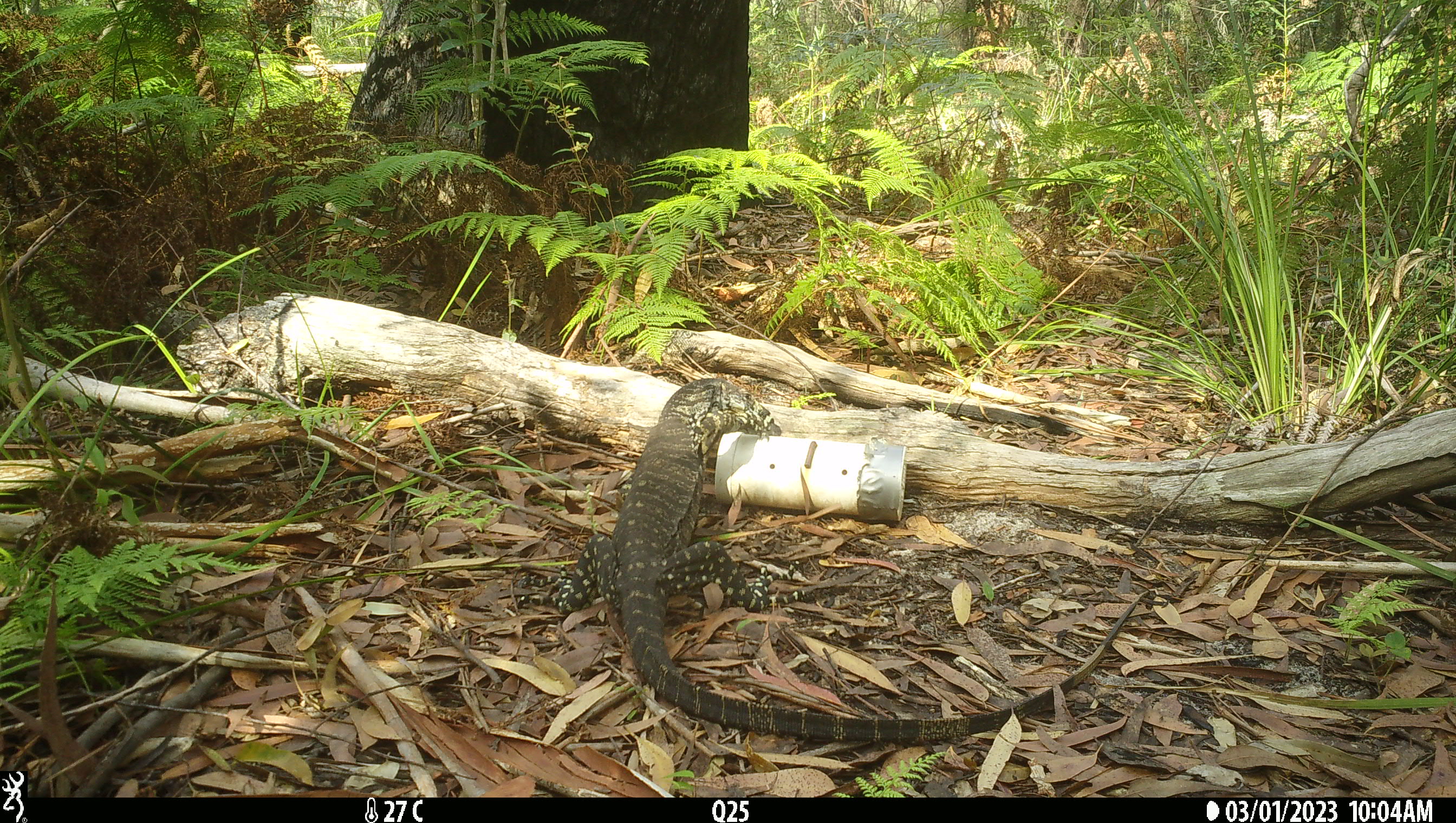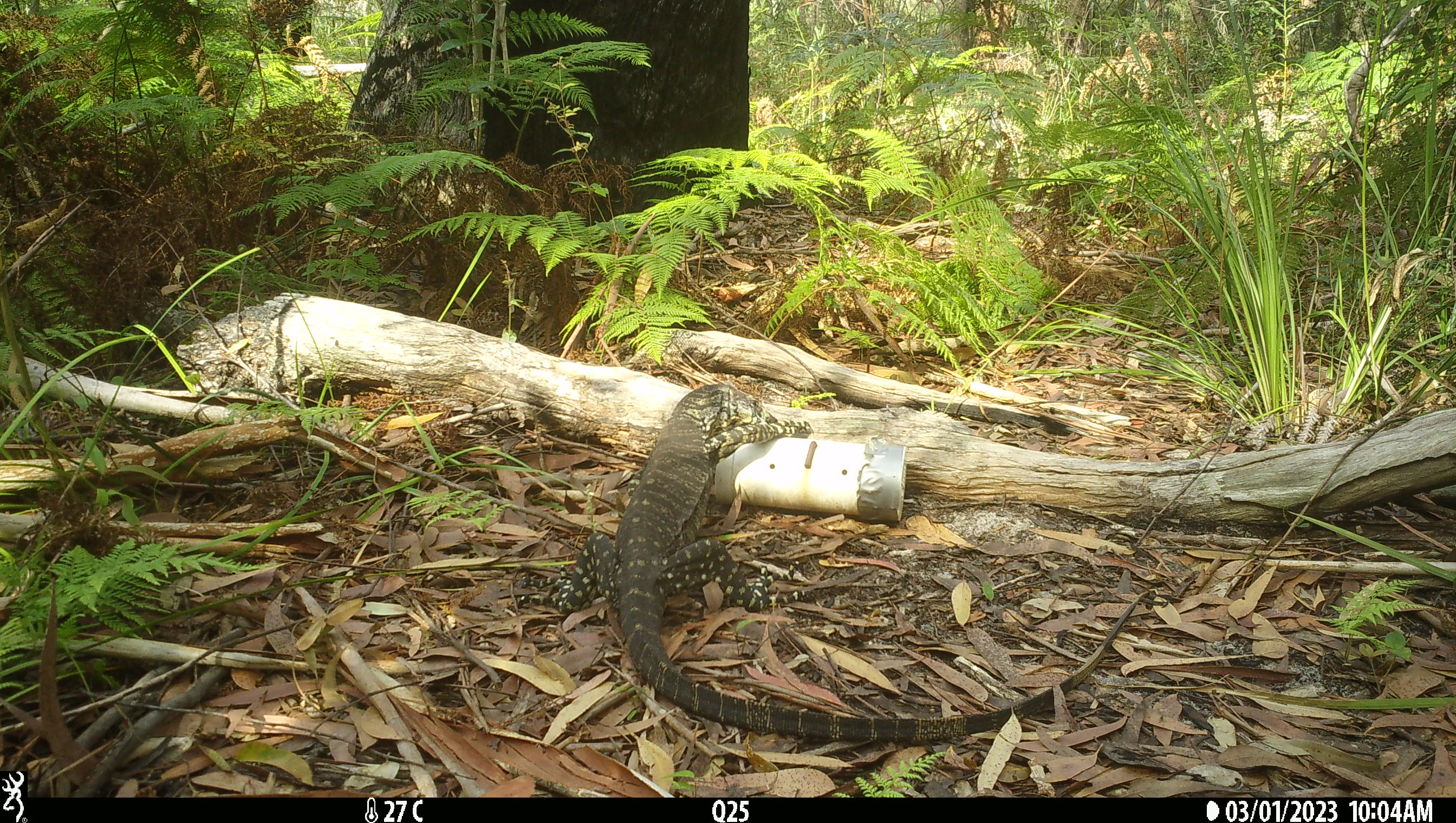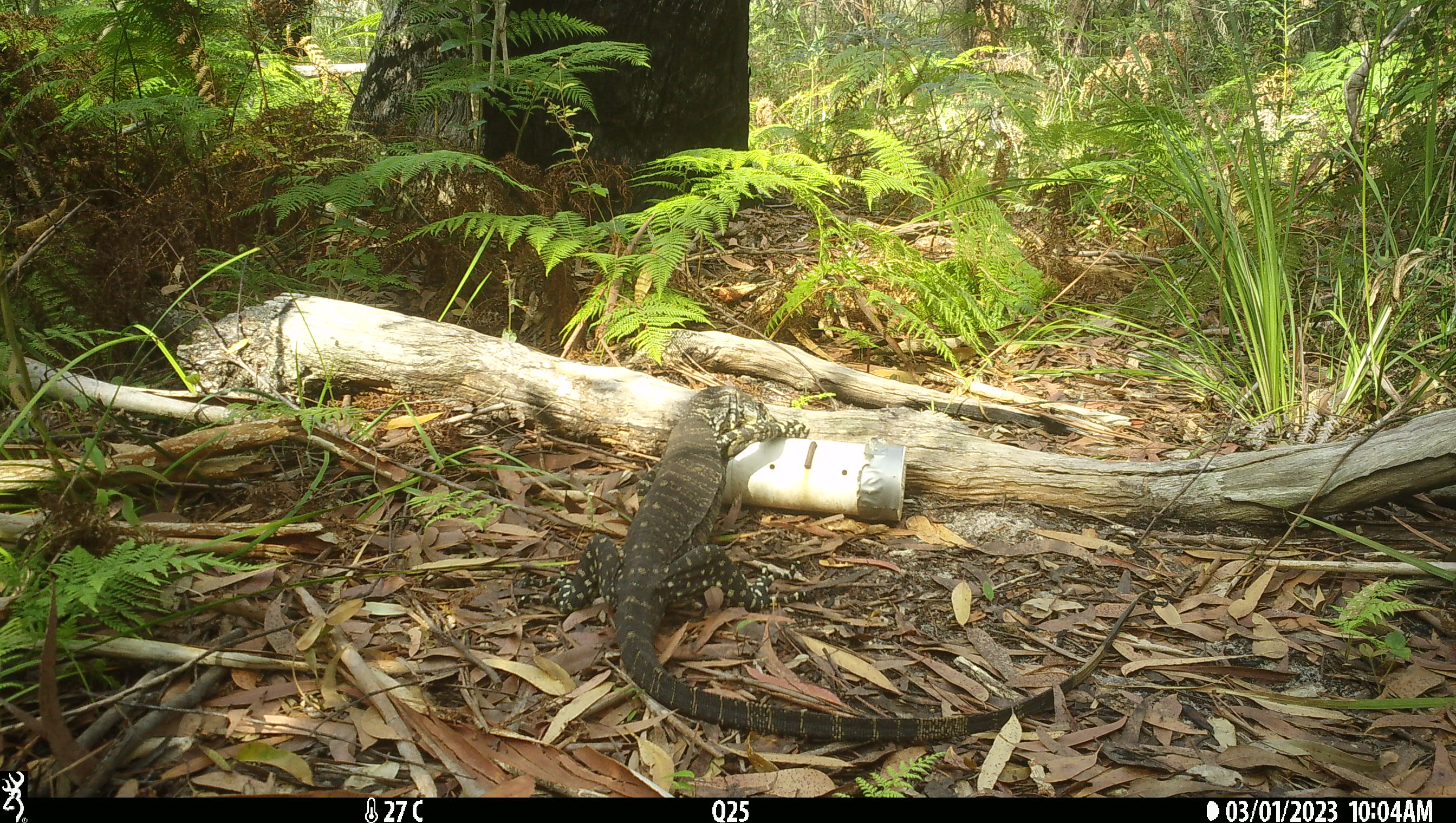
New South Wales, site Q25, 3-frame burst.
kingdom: Animalia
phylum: Chordata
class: Reptilia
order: Squamata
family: Varanidae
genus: Varanus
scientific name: Varanus varius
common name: lace monitor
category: goanna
Goanna (lace monitor) (Varanus varius).